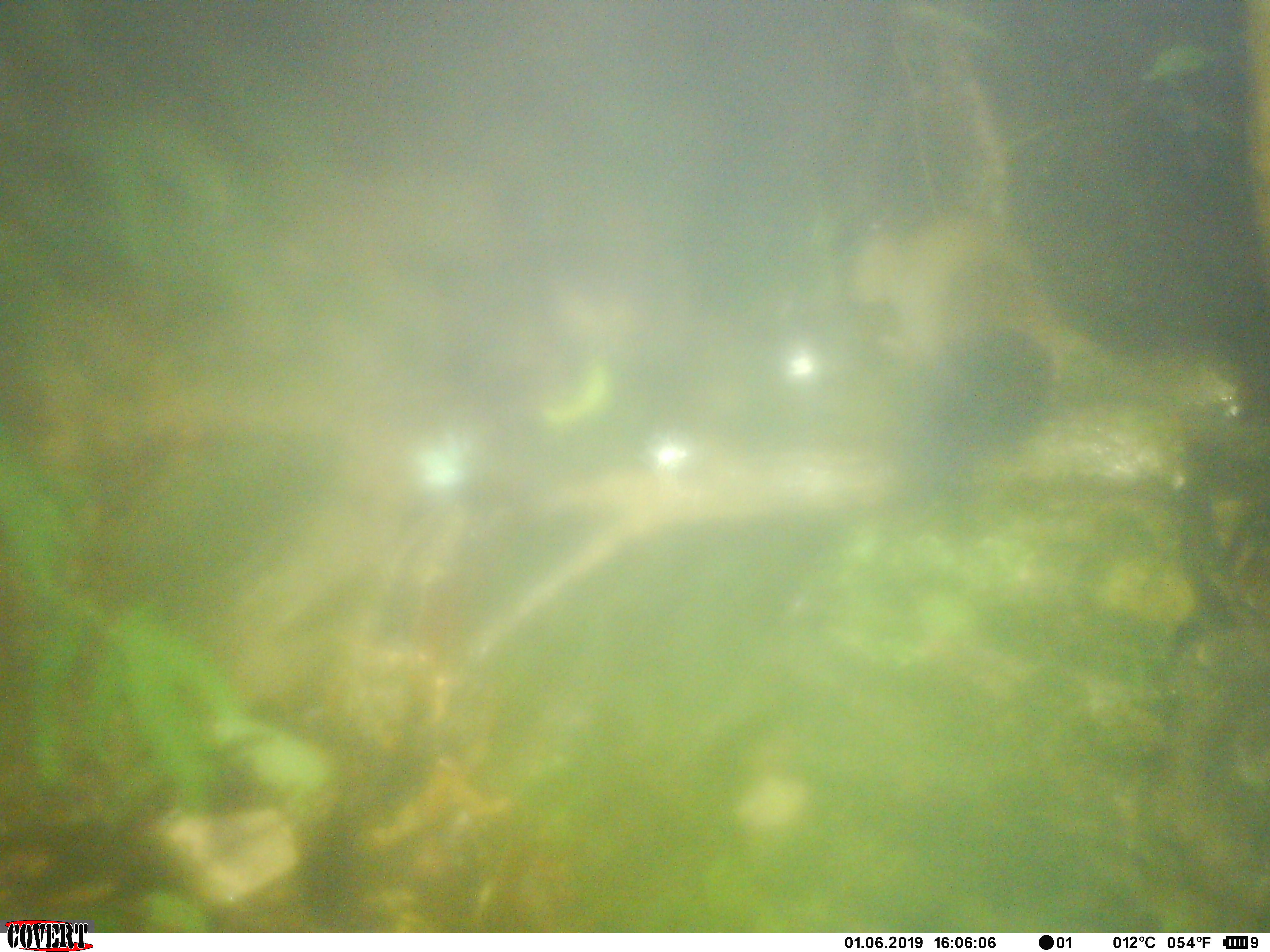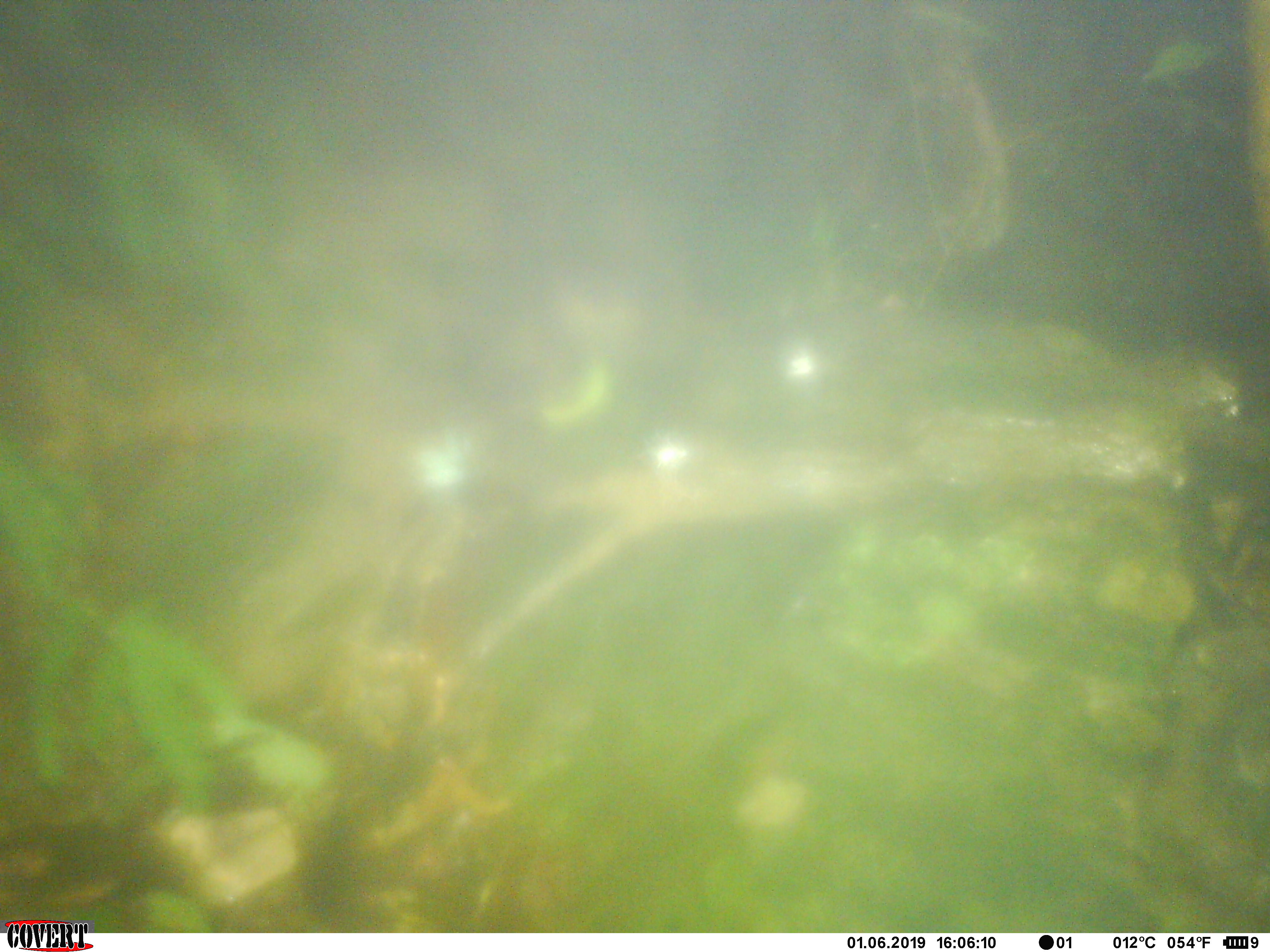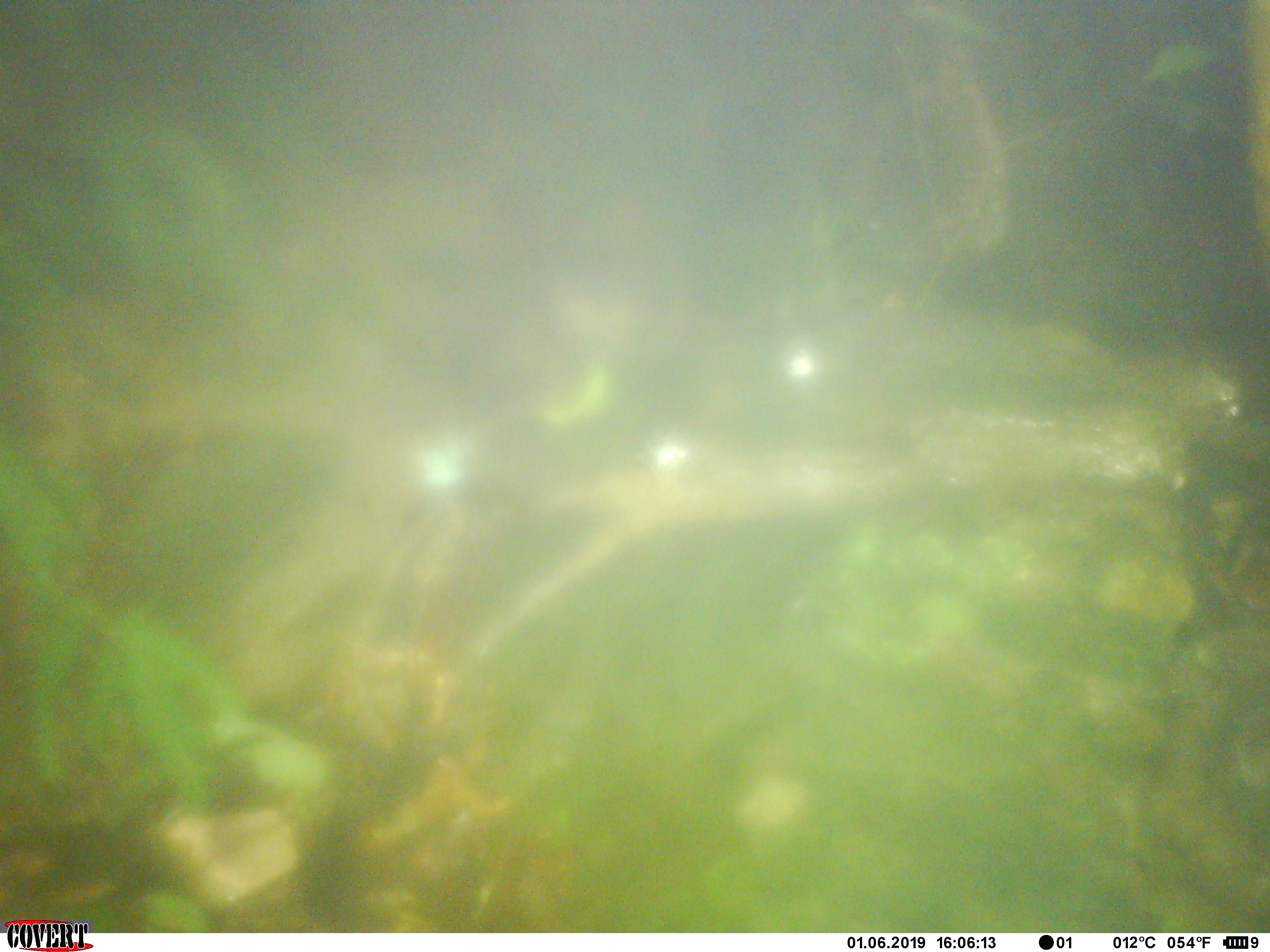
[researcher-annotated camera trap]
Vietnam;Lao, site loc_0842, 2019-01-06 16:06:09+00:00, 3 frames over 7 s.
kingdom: Animalia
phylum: Chordata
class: Mammalia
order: Rodentia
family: Sciuridae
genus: Sciurus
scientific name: Sciurus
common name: squirrel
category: unidentified squirrel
Unidentified squirrel (squirrel) (Sciurus). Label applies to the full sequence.